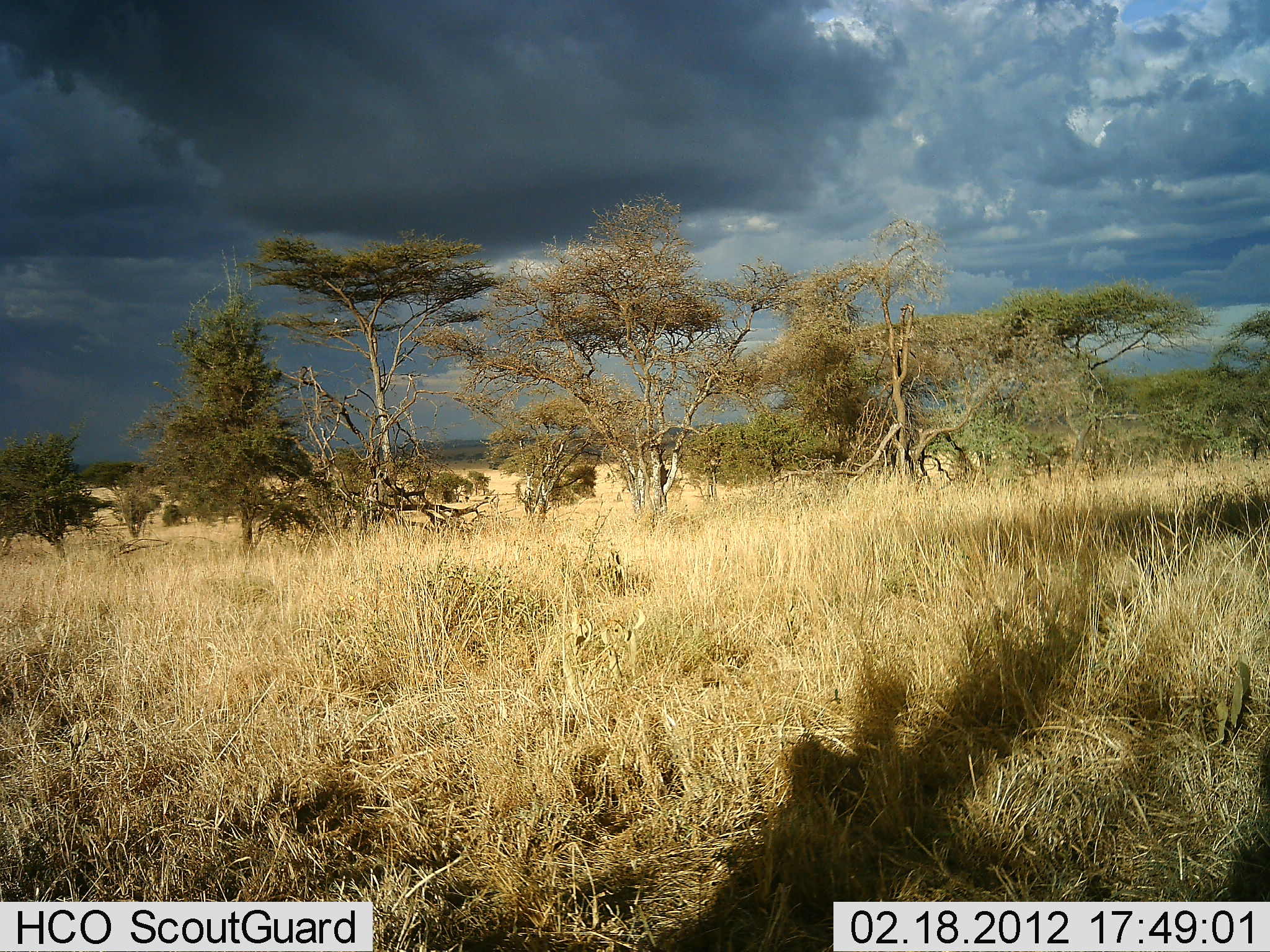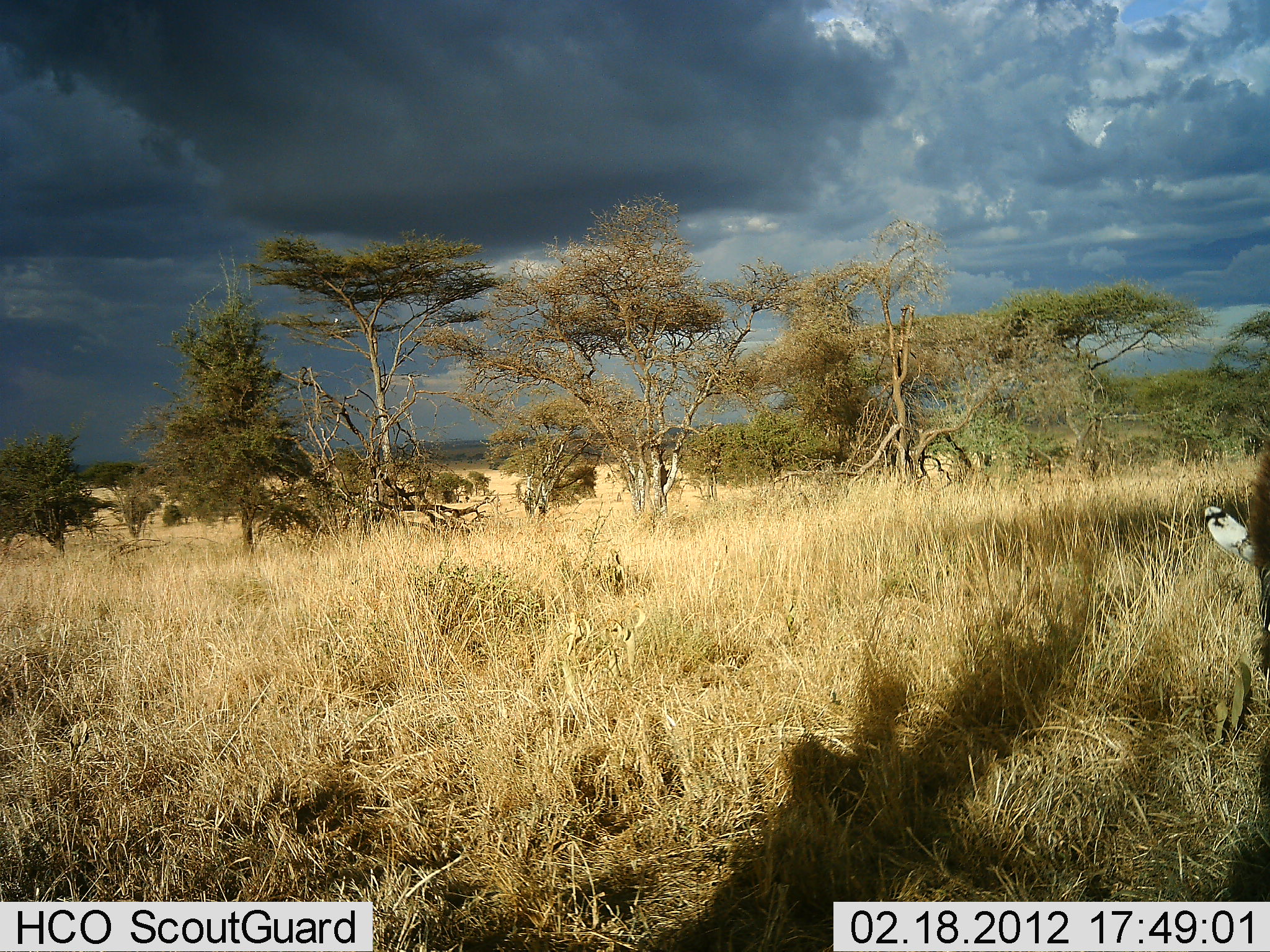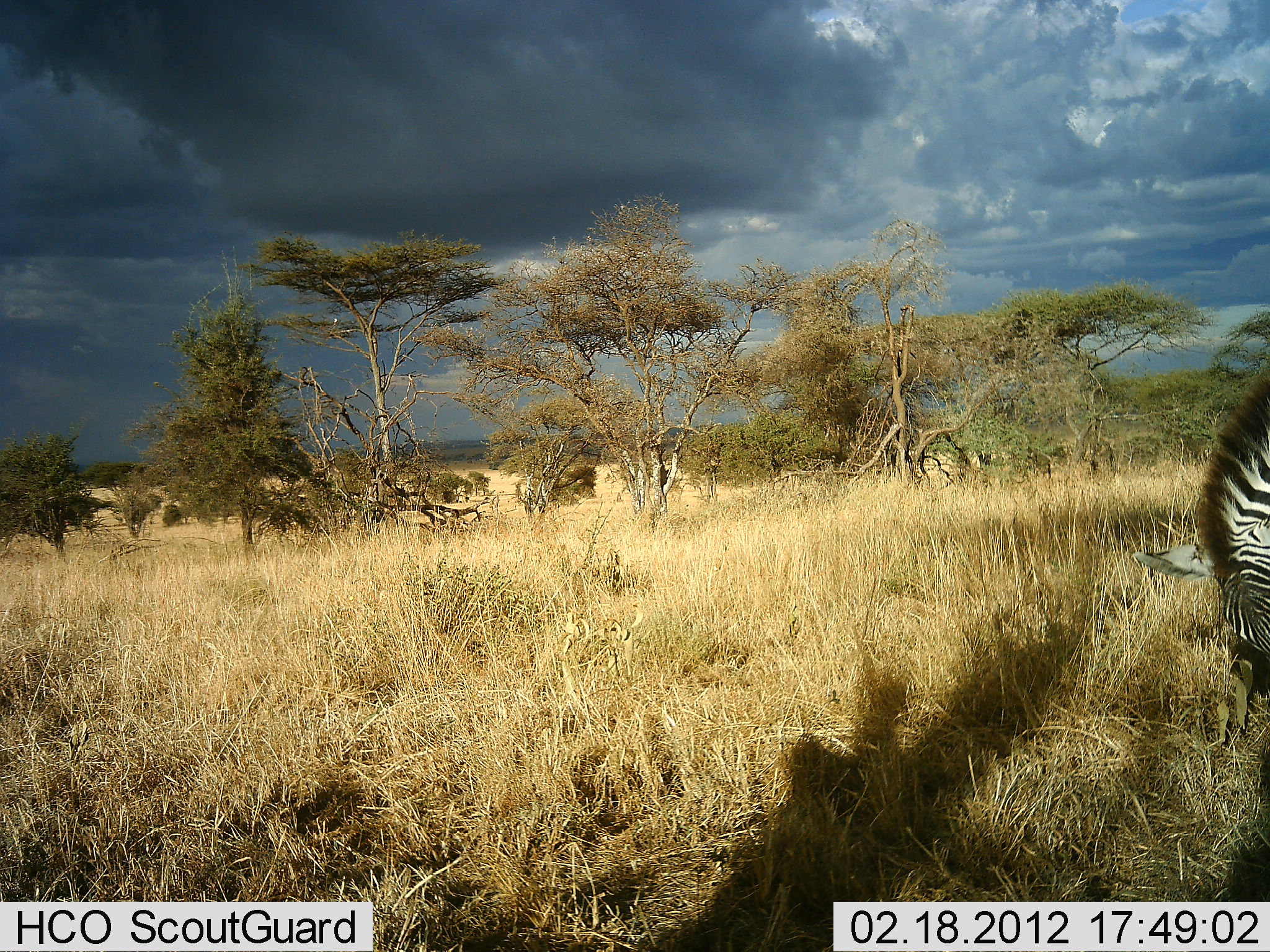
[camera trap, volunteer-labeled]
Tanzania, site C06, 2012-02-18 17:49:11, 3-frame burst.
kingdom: Animalia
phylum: Chordata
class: Mammalia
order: Perissodactyla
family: Equidae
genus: Equus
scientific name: Equus quagga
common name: plains zebra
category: zebra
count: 1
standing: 15%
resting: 0%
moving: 35%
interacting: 0%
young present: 0%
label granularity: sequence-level